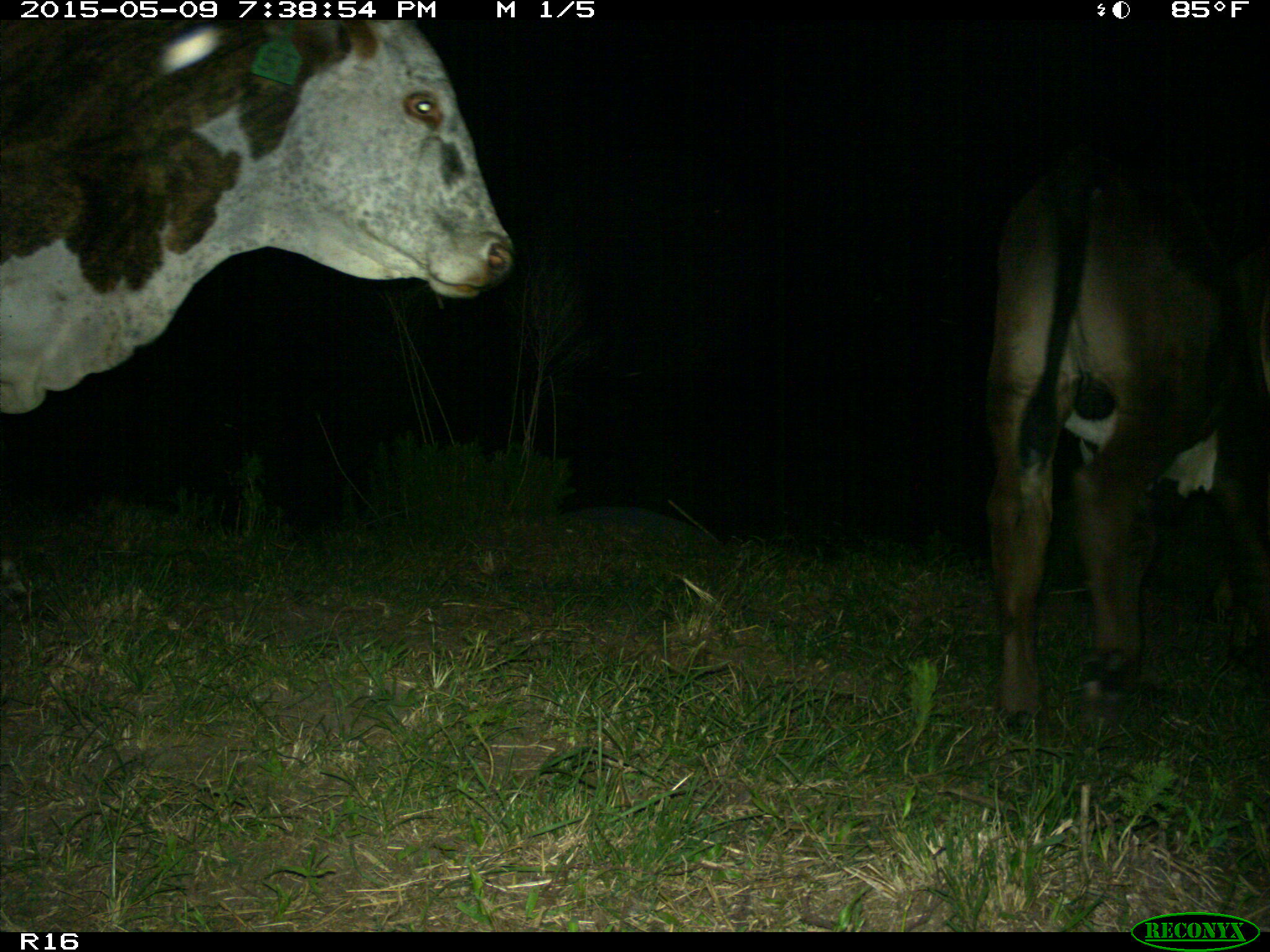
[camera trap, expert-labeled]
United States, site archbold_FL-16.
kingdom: Animalia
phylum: Chordata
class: Mammalia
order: Artiodactyla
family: Bovidae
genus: Bos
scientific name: Bos taurus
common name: domestic cow